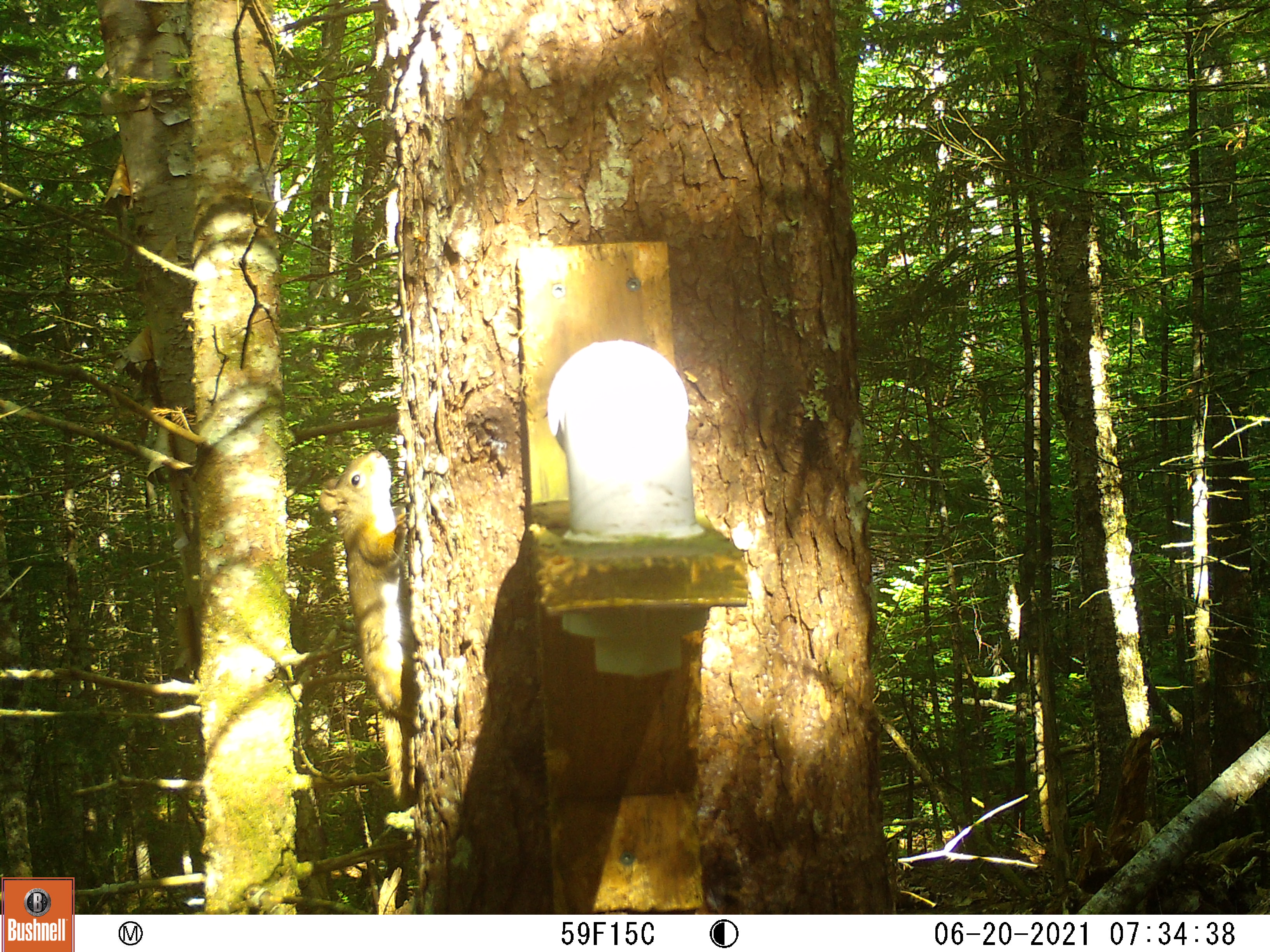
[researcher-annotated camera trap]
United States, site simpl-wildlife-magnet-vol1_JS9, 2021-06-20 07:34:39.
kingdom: Animalia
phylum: Chordata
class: Mammalia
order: Rodentia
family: Sciuridae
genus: Tamiasciurus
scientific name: Tamiasciurus hudsonicus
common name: red squirrel